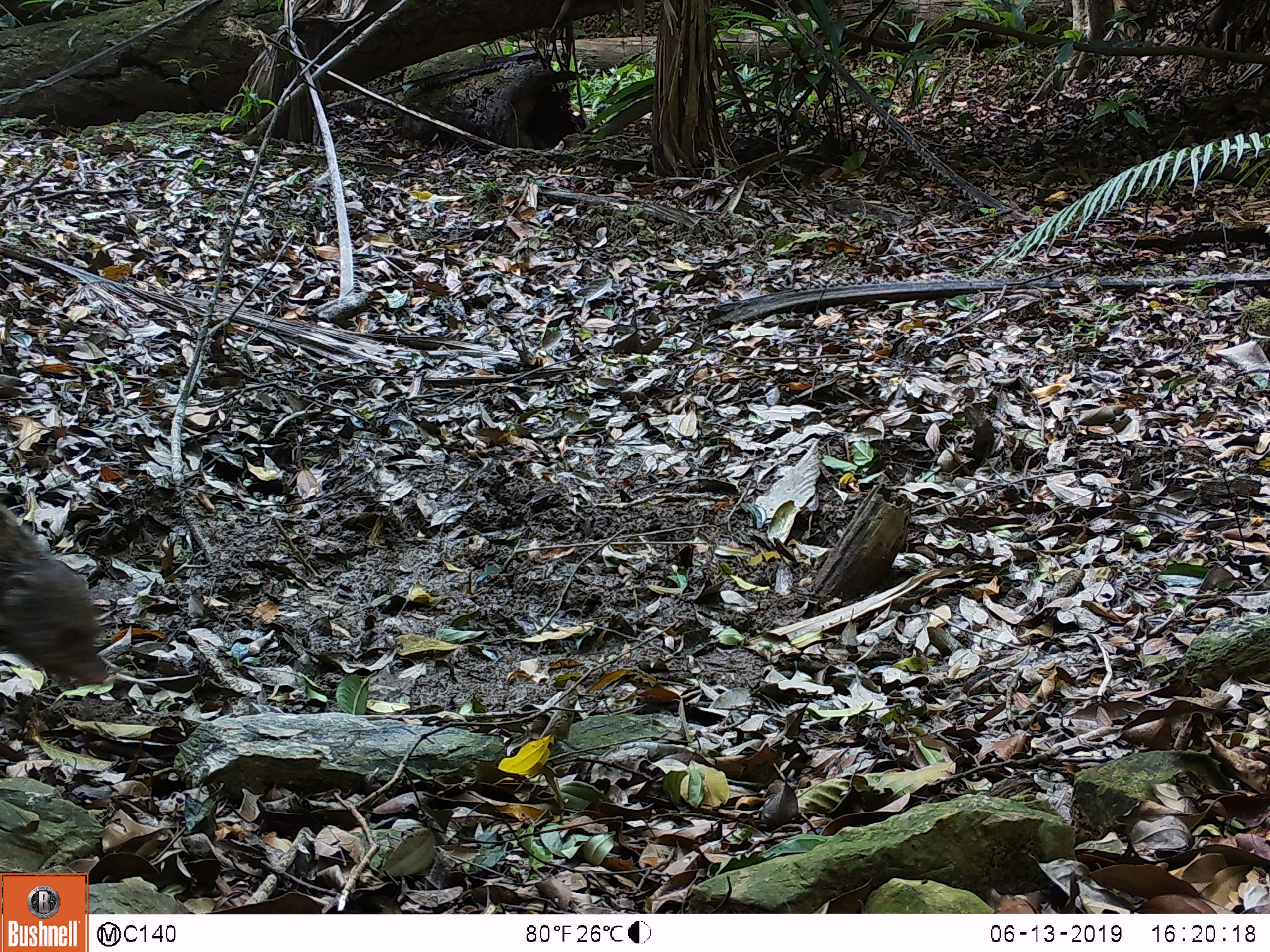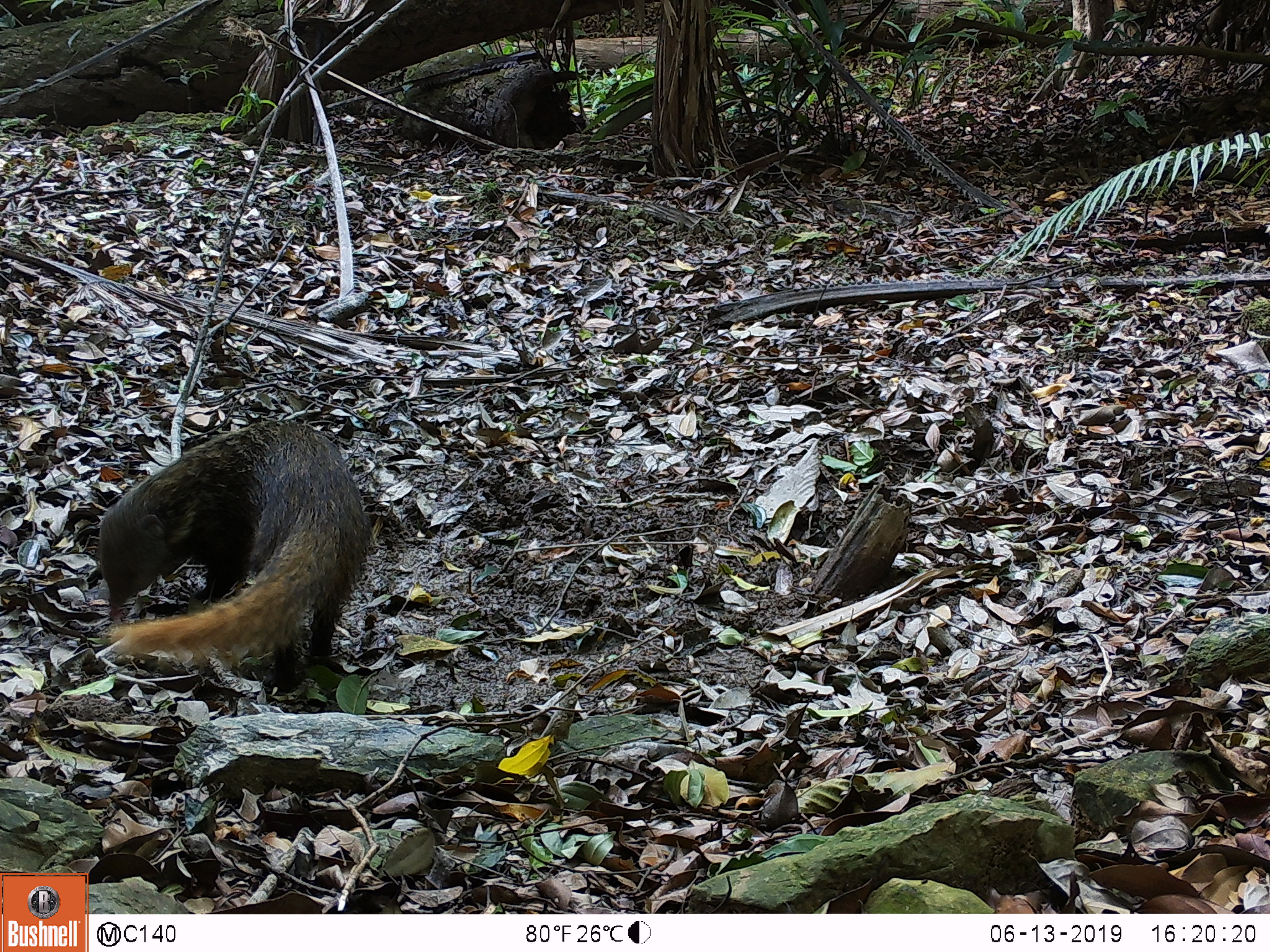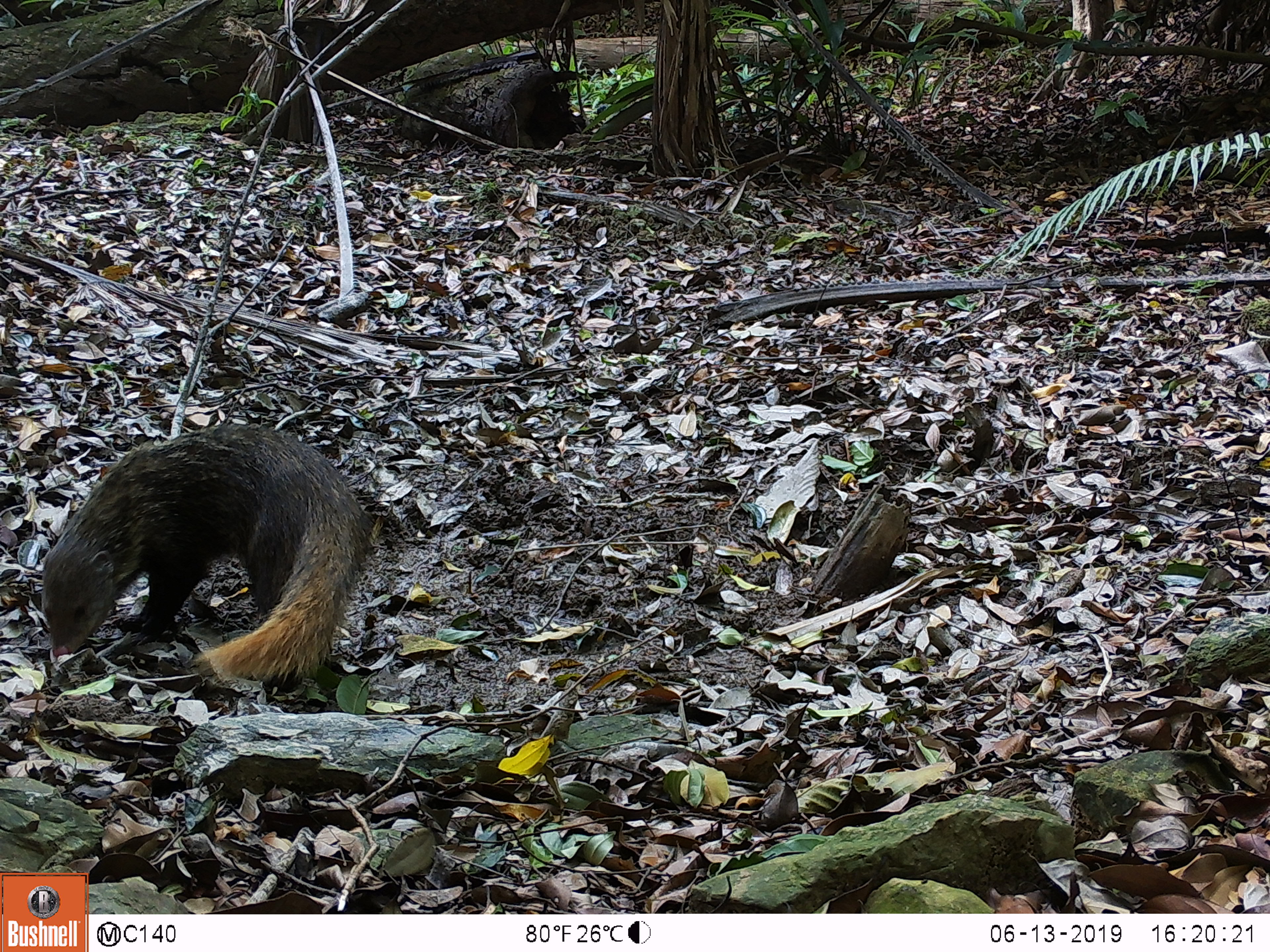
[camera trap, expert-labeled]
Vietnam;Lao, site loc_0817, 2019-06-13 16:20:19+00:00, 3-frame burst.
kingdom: Animalia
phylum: Chordata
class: Mammalia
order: Carnivora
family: Herpestidae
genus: Urva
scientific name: Urva urva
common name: crab-eating mongoose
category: crab eating mongoose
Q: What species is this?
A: Crab eating mongoose (crab-eating mongoose) (Urva urva).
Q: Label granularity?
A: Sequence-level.